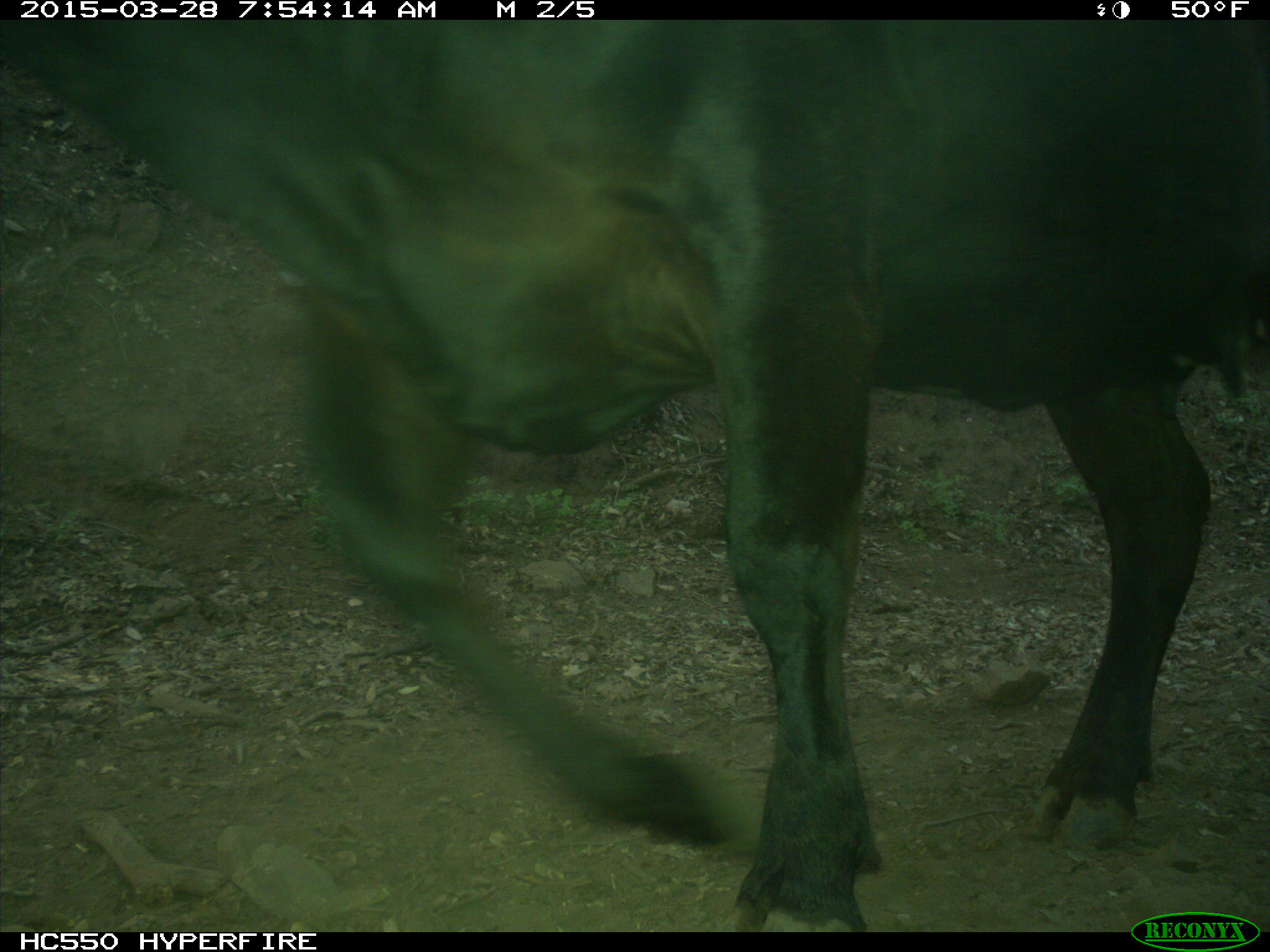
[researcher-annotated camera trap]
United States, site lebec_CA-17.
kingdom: Animalia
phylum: Chordata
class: Mammalia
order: Artiodactyla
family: Bovidae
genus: Bos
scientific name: Bos taurus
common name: domestic cow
Bos taurus (domestic cow).